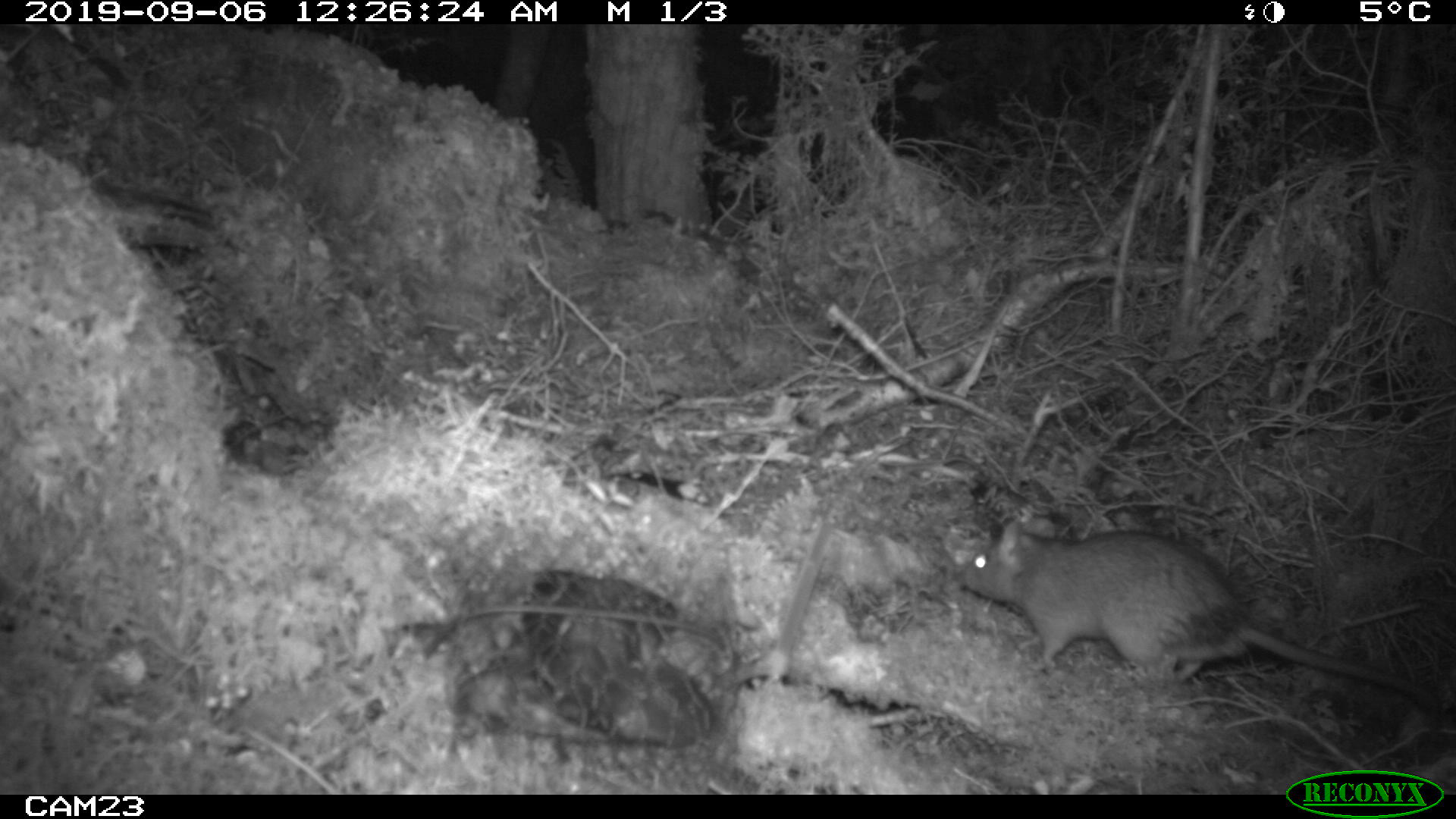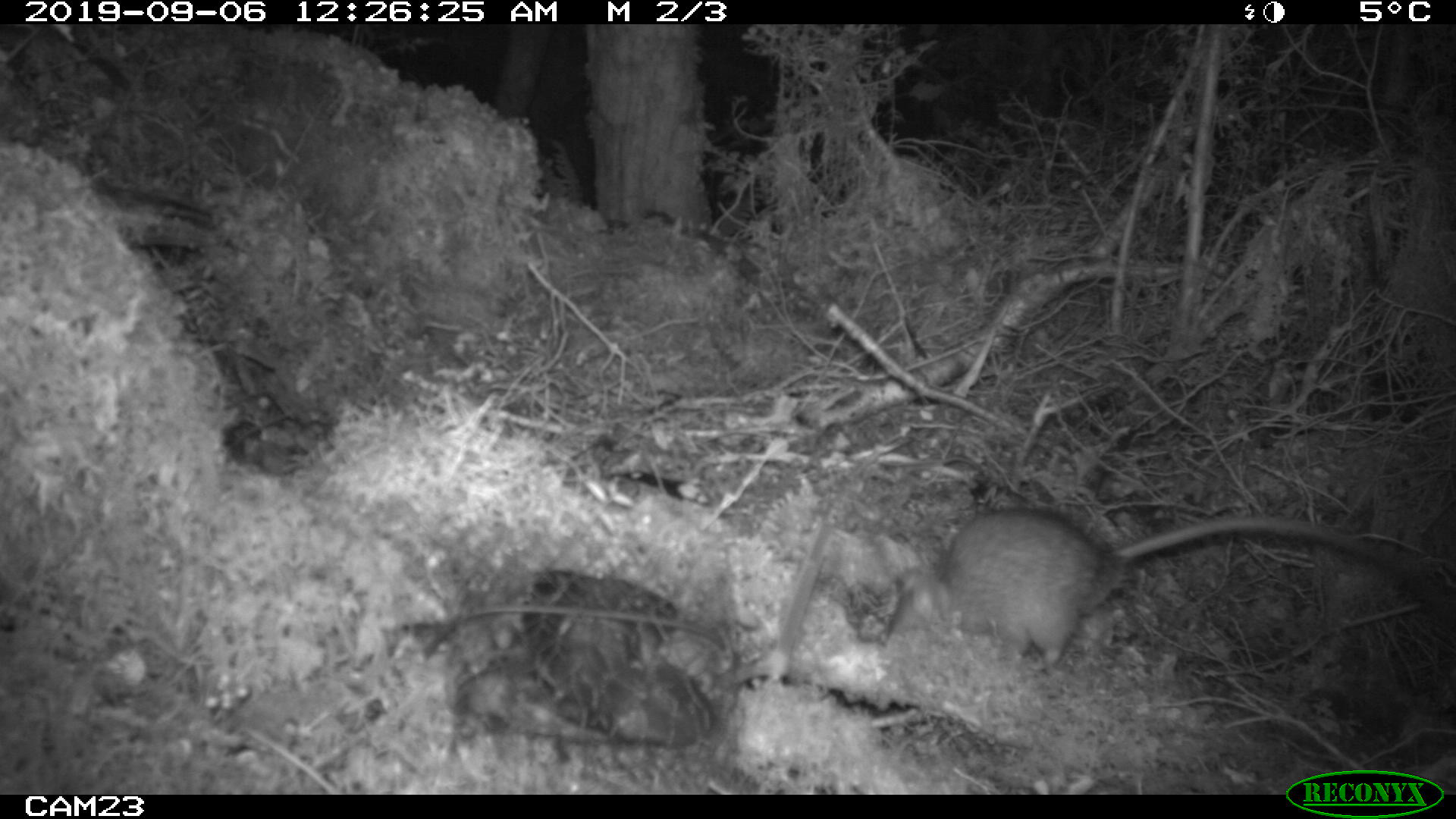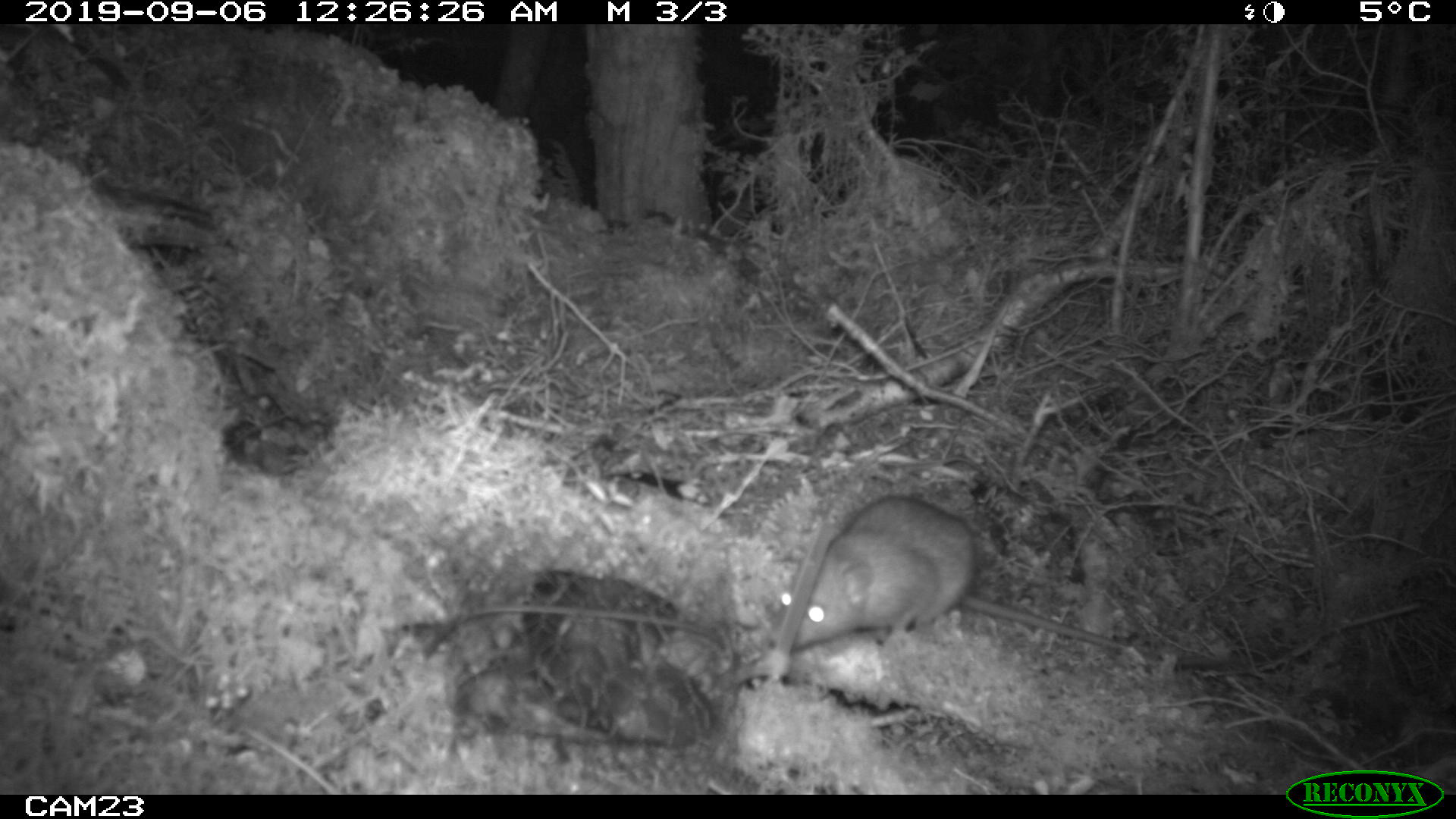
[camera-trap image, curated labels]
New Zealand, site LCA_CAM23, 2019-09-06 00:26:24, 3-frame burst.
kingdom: Animalia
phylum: Chordata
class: Mammalia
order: Rodentia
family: Muridae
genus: Rattus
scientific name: Rattus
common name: rat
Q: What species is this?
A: Rat (Rattus).